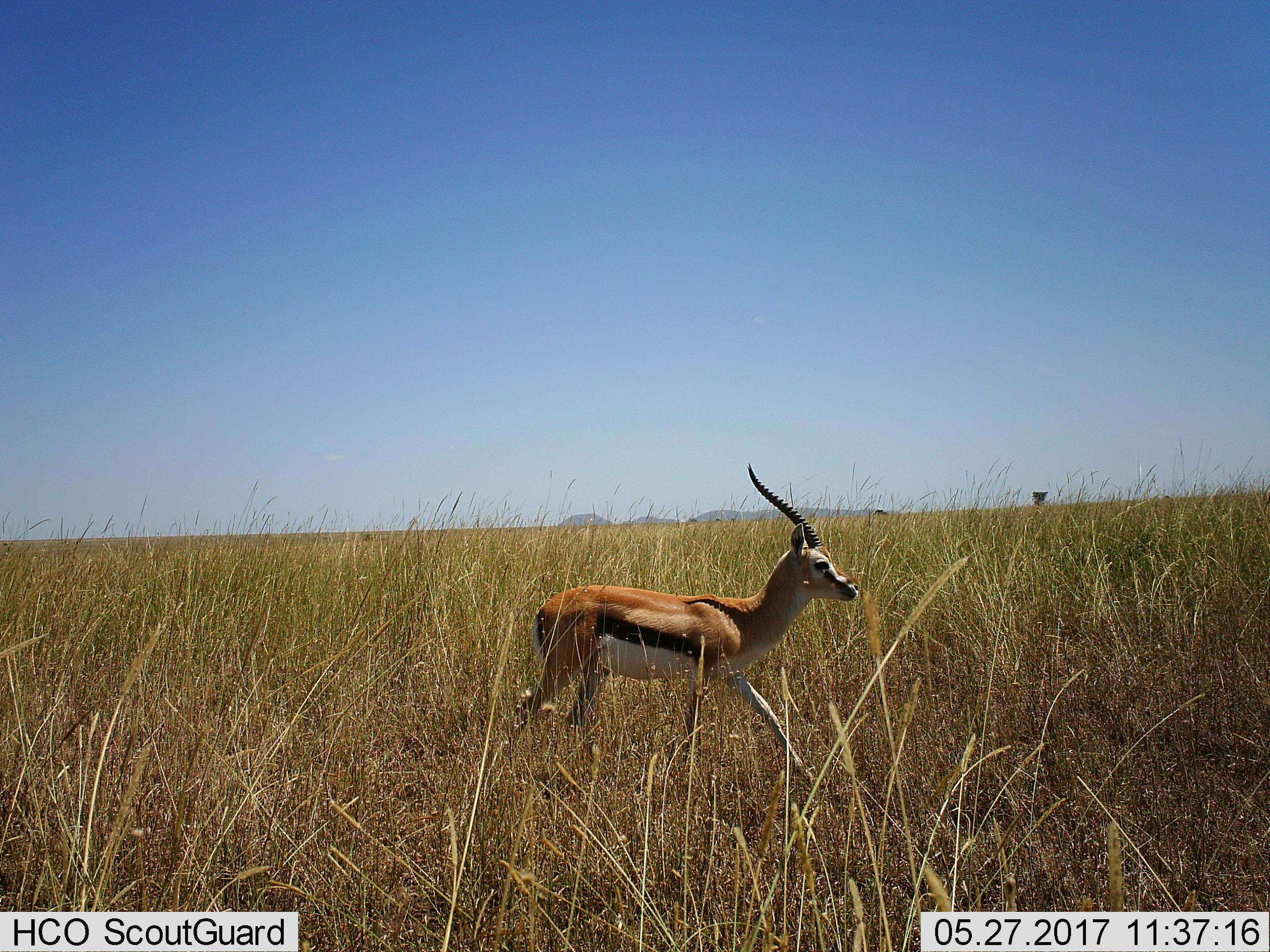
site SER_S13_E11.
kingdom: Animalia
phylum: Chordata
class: Mammalia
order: Artiodactyla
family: Bovidae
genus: Eudorcas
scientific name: Eudorcas thomsonii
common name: thomson's gazelle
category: gazellethomsons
Gazellethomsons (thomson's gazelle) (Eudorcas thomsonii), count 1. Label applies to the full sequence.